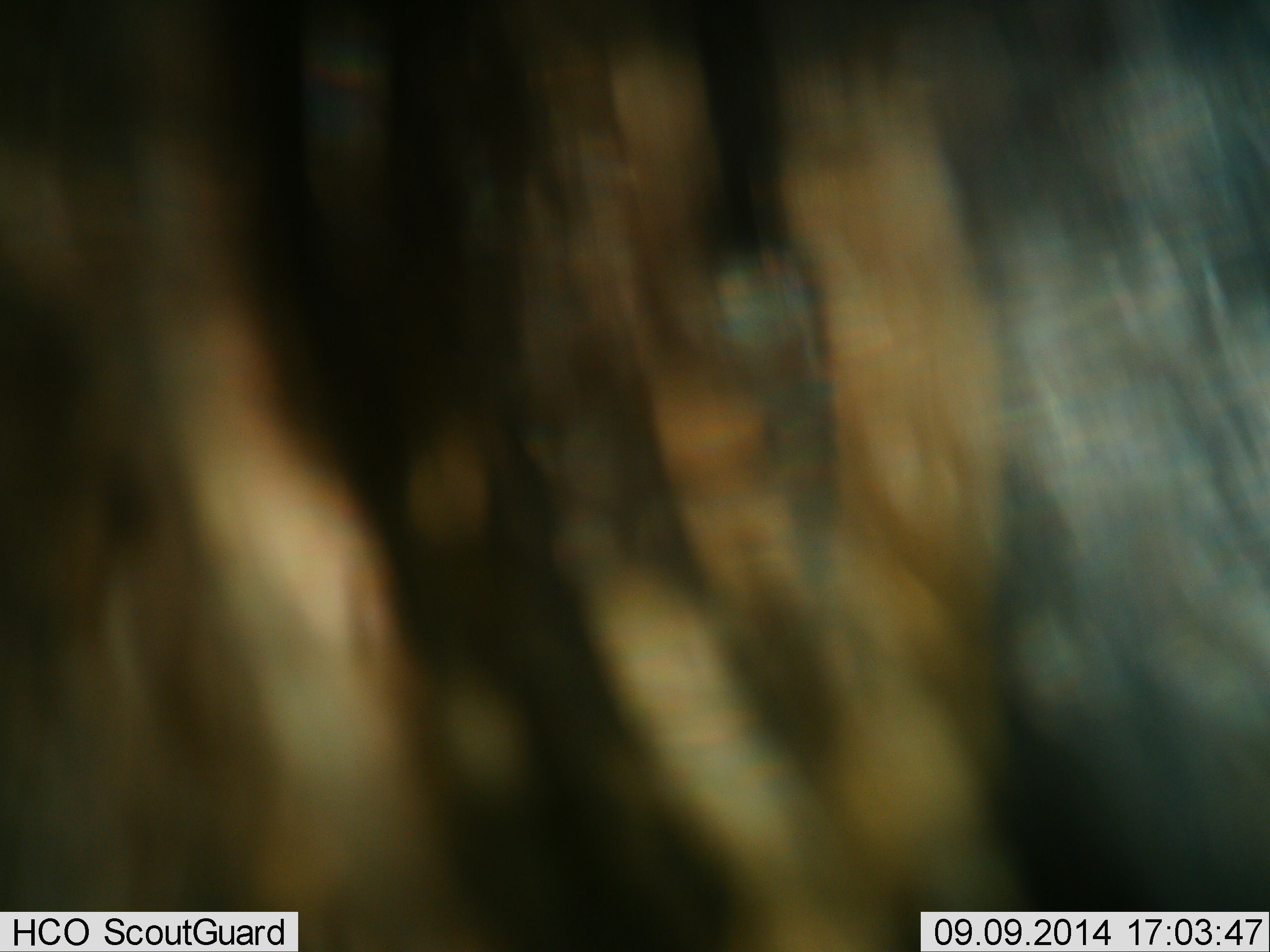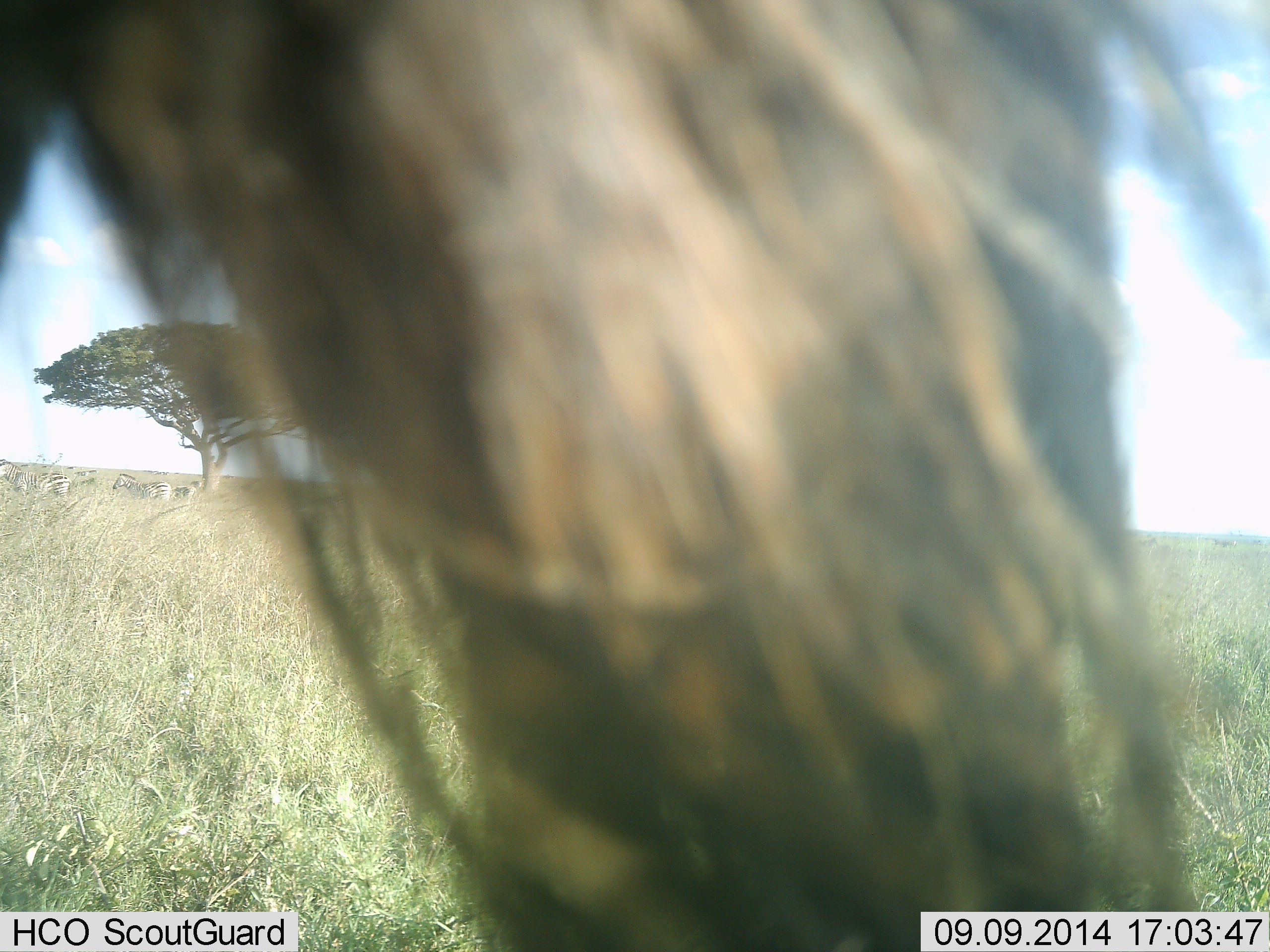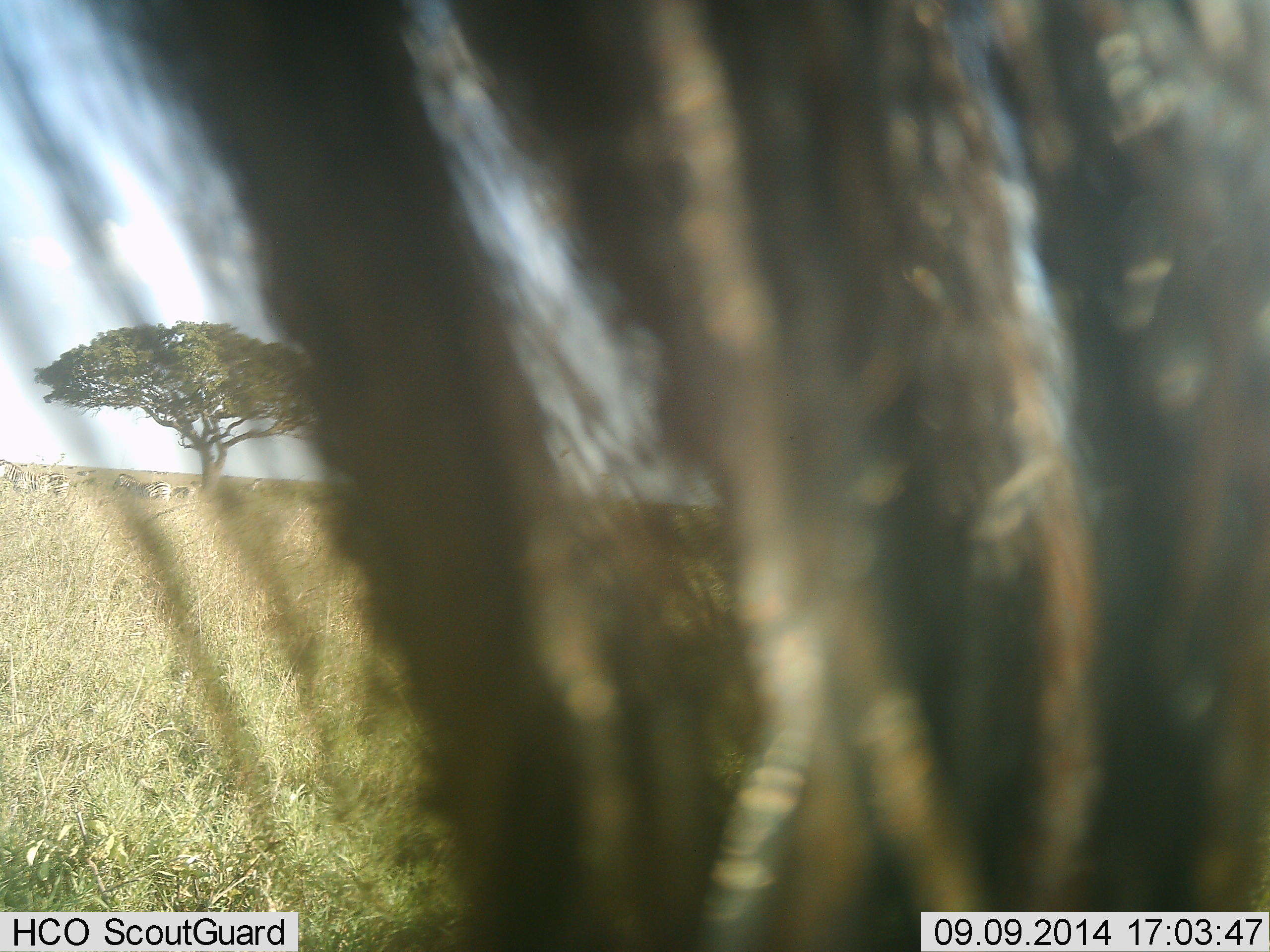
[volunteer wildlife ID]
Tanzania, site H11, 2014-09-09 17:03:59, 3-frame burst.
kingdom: Animalia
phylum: Chordata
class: Mammalia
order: Artiodactyla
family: Bovidae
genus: Connochaetes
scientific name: Connochaetes taurinus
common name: blue wildebeest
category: wildebeest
Wildebeest (blue wildebeest) (Connochaetes taurinus), count 1. Behavior (volunteer vote fractions): standing 71%, resting 7%, moving 21%, interacting 7%. Young present (vote fraction): 0%. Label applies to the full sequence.